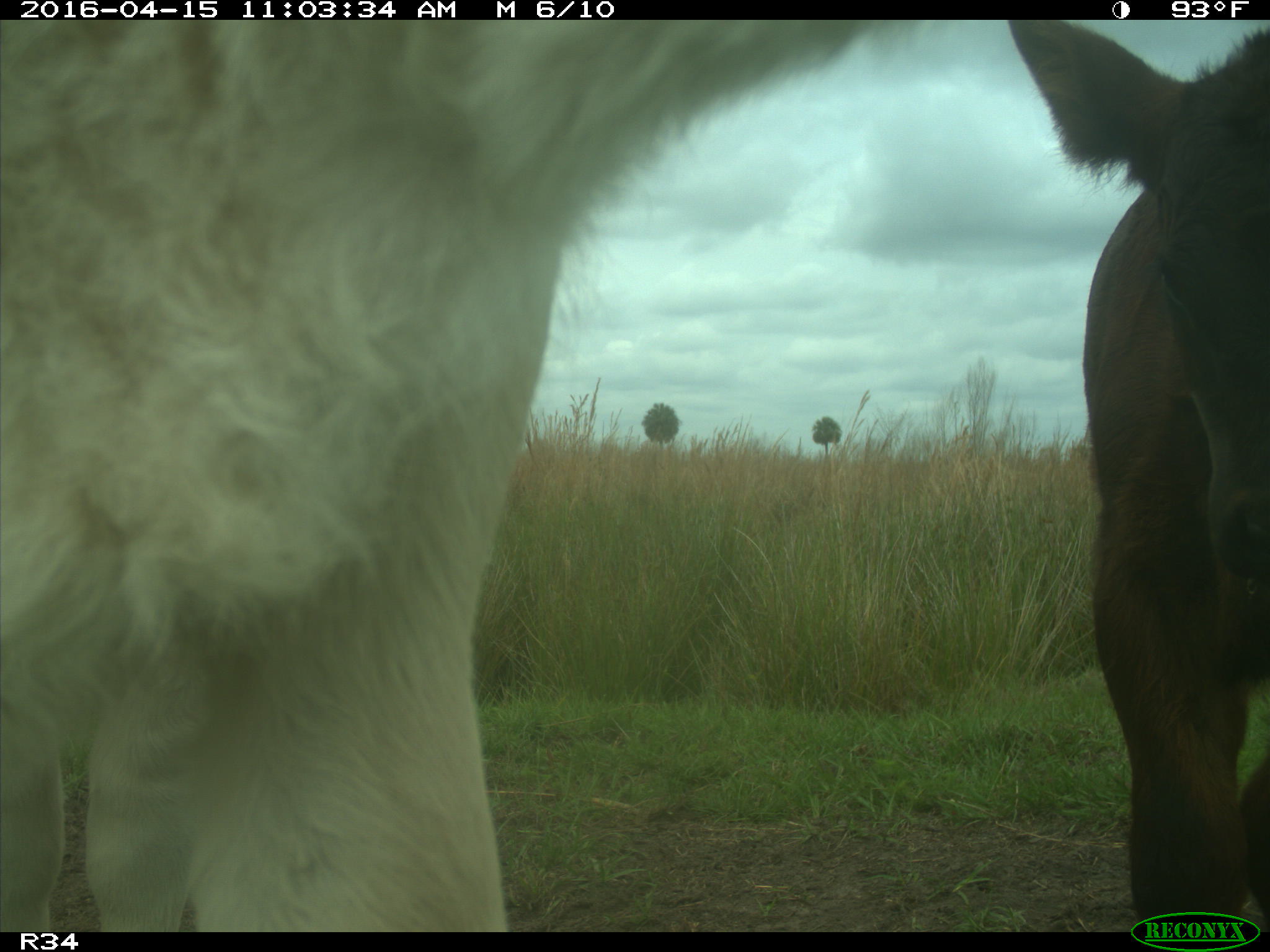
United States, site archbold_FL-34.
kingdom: Animalia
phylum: Chordata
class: Mammalia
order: Artiodactyla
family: Bovidae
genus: Bos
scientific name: Bos taurus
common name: domestic cow